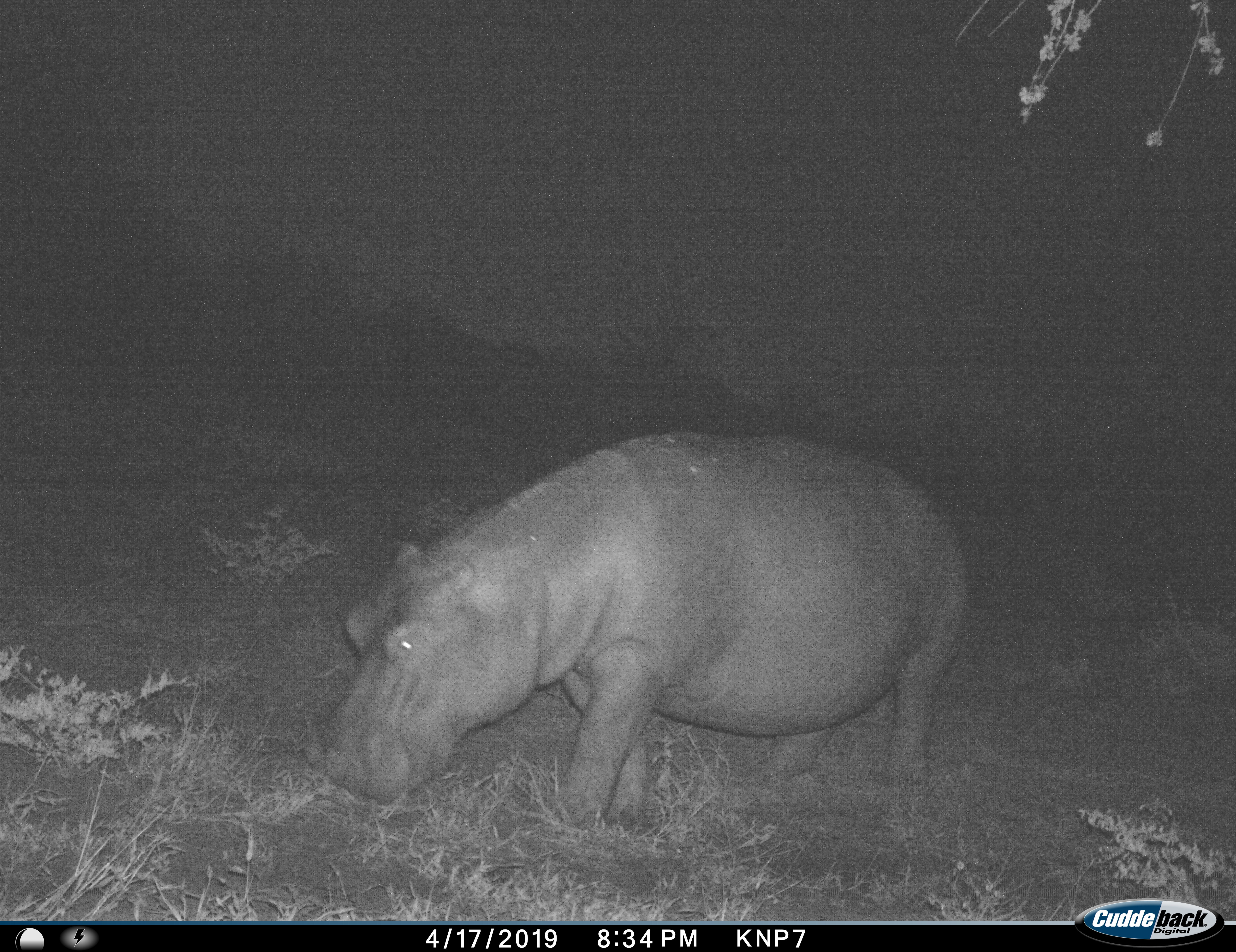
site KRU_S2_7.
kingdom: Animalia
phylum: Chordata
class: Mammalia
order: Artiodactyla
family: Hippopotamidae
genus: Hippopotamus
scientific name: Hippopotamus amphibius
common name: hippopotamus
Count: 1.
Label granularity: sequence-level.